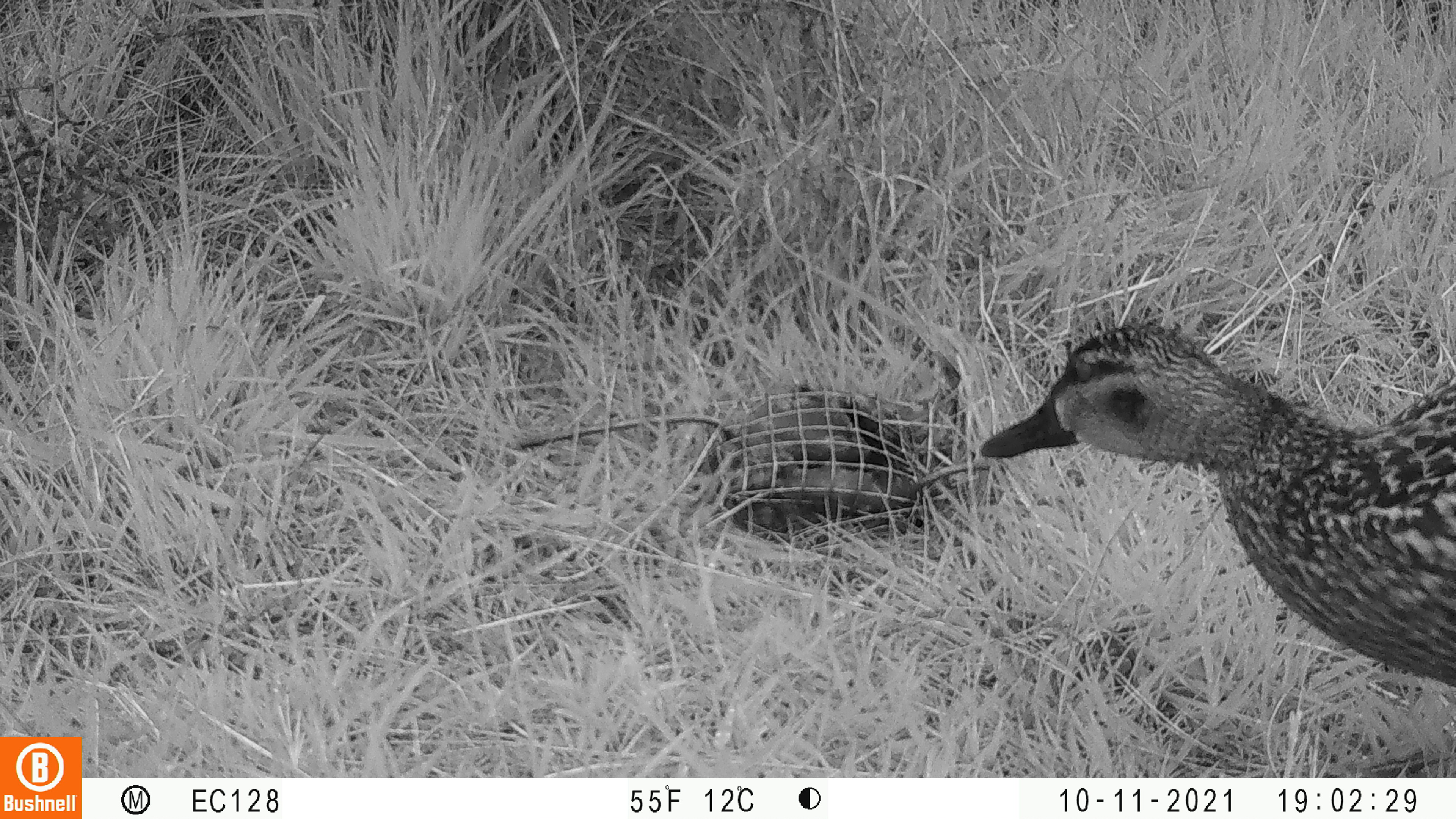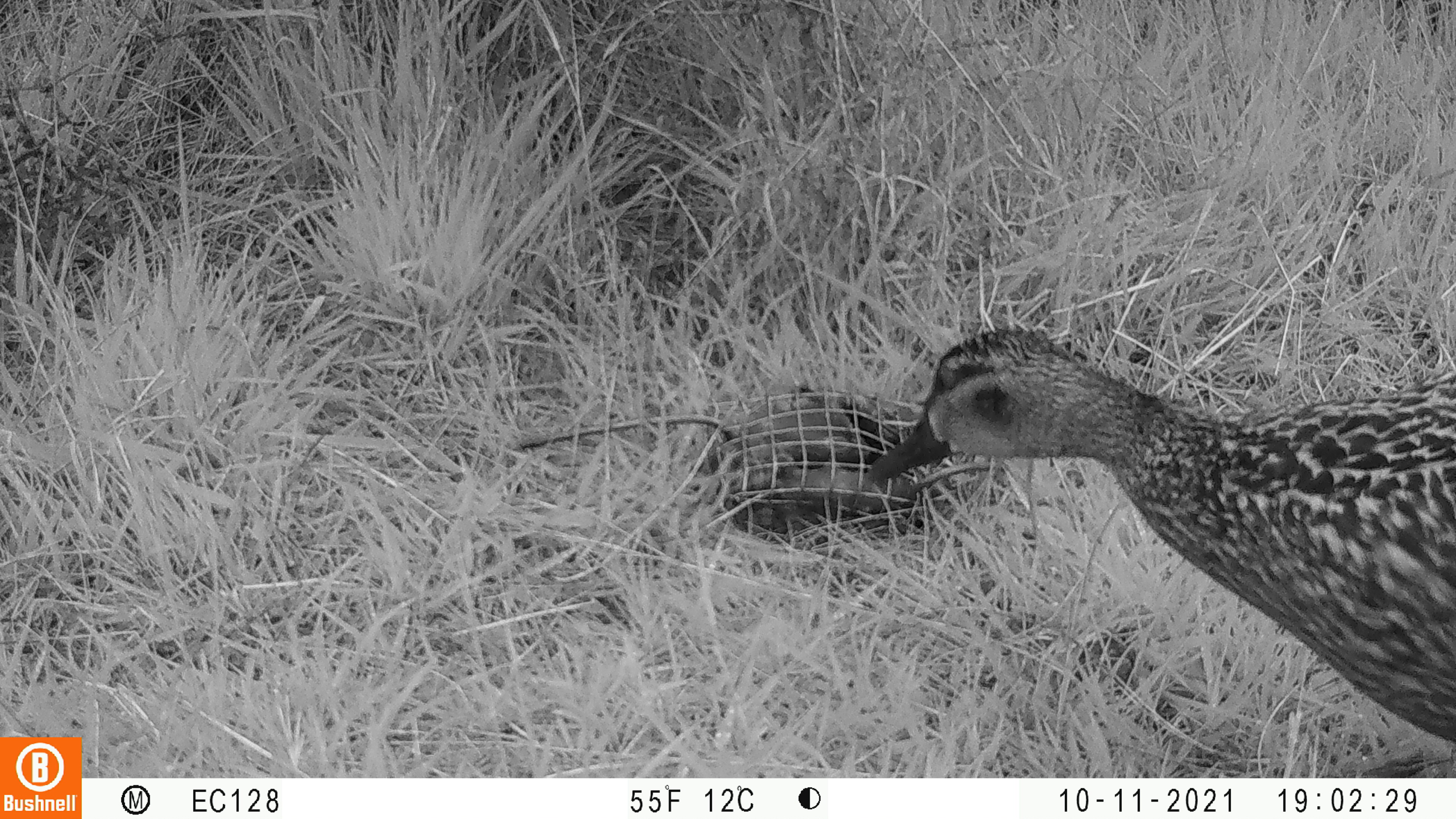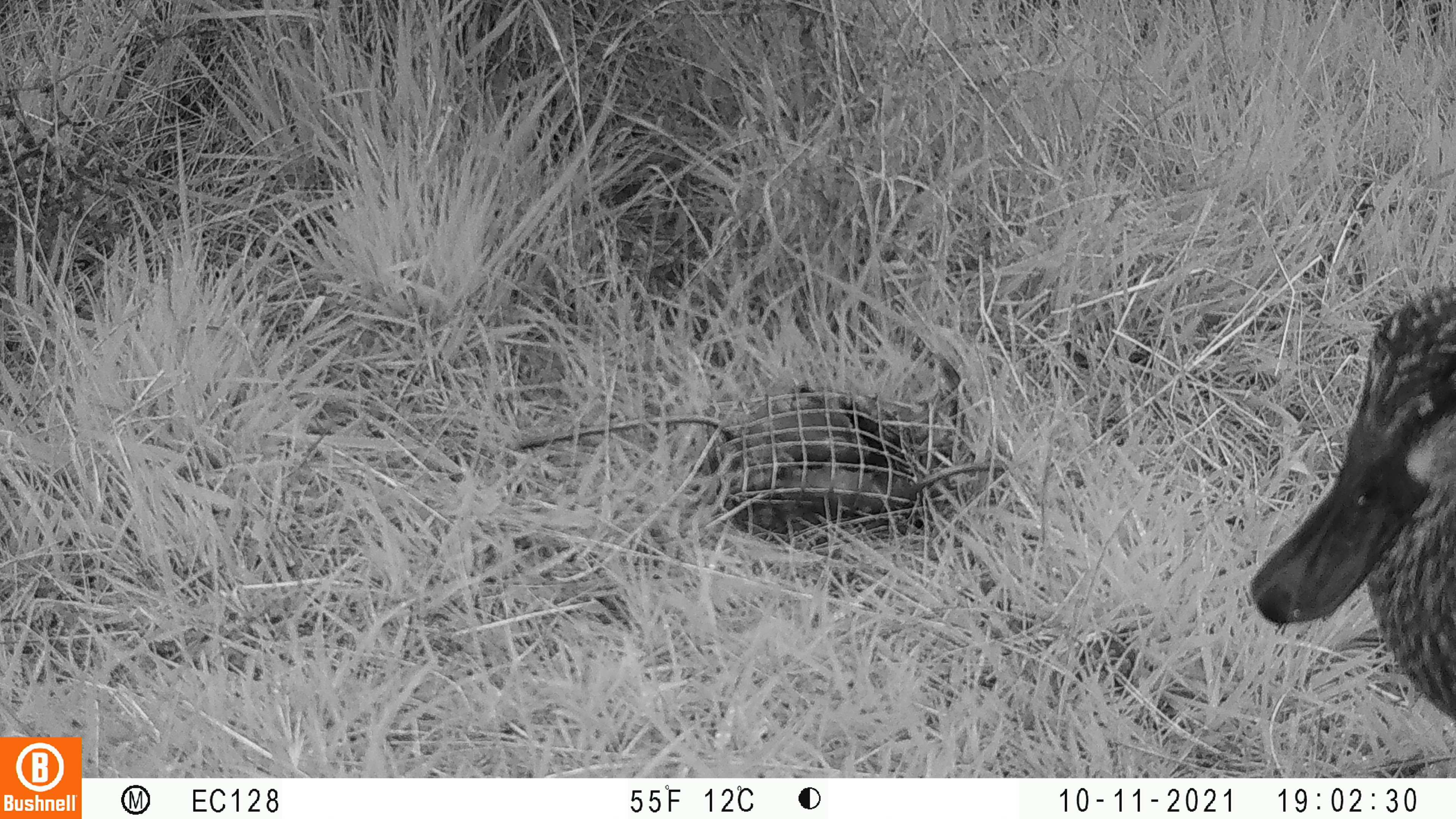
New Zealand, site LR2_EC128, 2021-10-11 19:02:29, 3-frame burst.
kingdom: Animalia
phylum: Chordata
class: Aves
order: Anseriformes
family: Anatidae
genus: Anas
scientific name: Anas platyrhynchos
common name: mallard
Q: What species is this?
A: Mallard (Anas platyrhynchos).